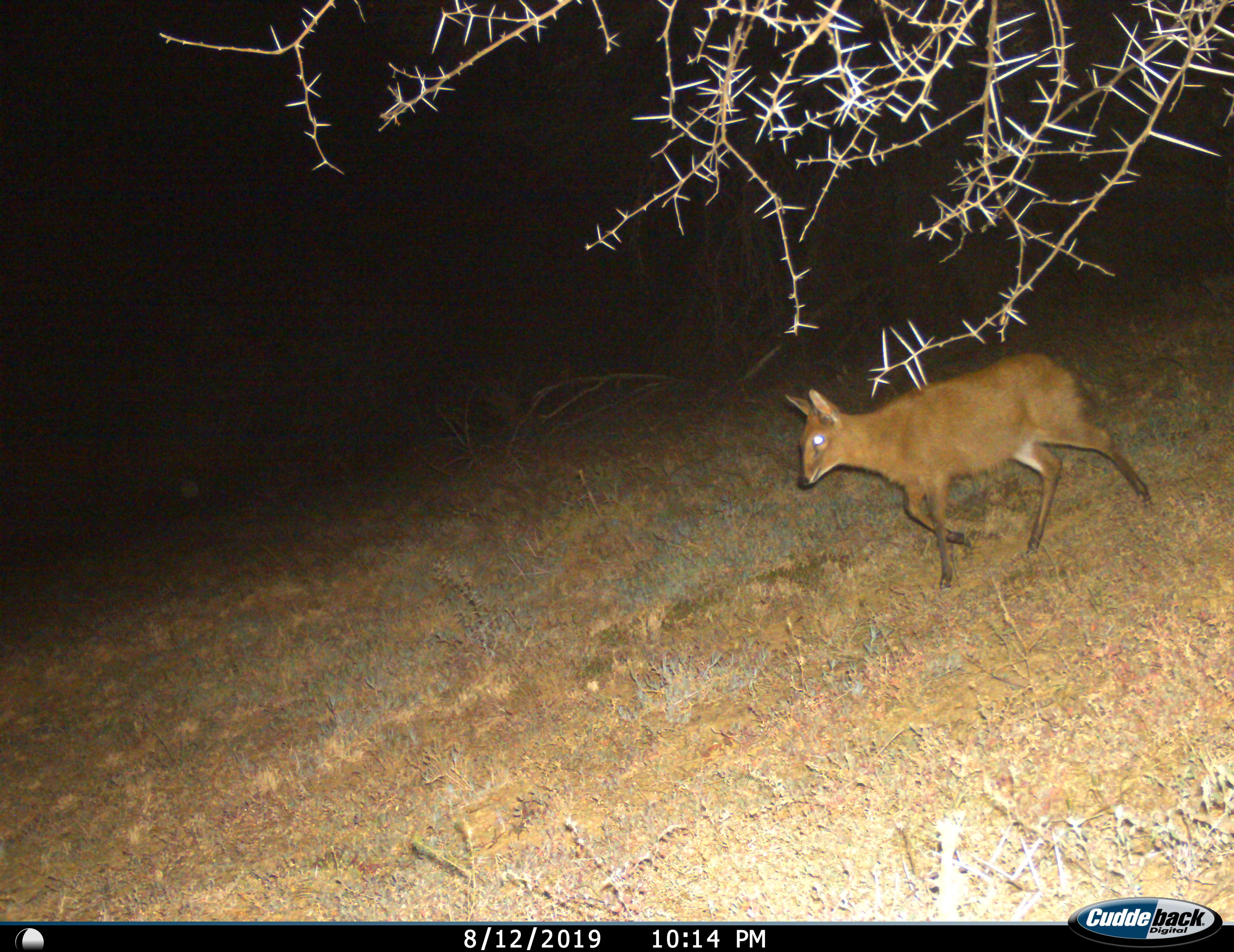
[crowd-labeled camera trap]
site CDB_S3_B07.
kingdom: Animalia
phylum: Chordata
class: Mammalia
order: Artiodactyla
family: Bovidae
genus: Sylvicapra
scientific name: Sylvicapra grimmia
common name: common duiker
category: duikercommongrey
Duikercommongrey (common duiker) (Sylvicapra grimmia), count 1. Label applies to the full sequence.